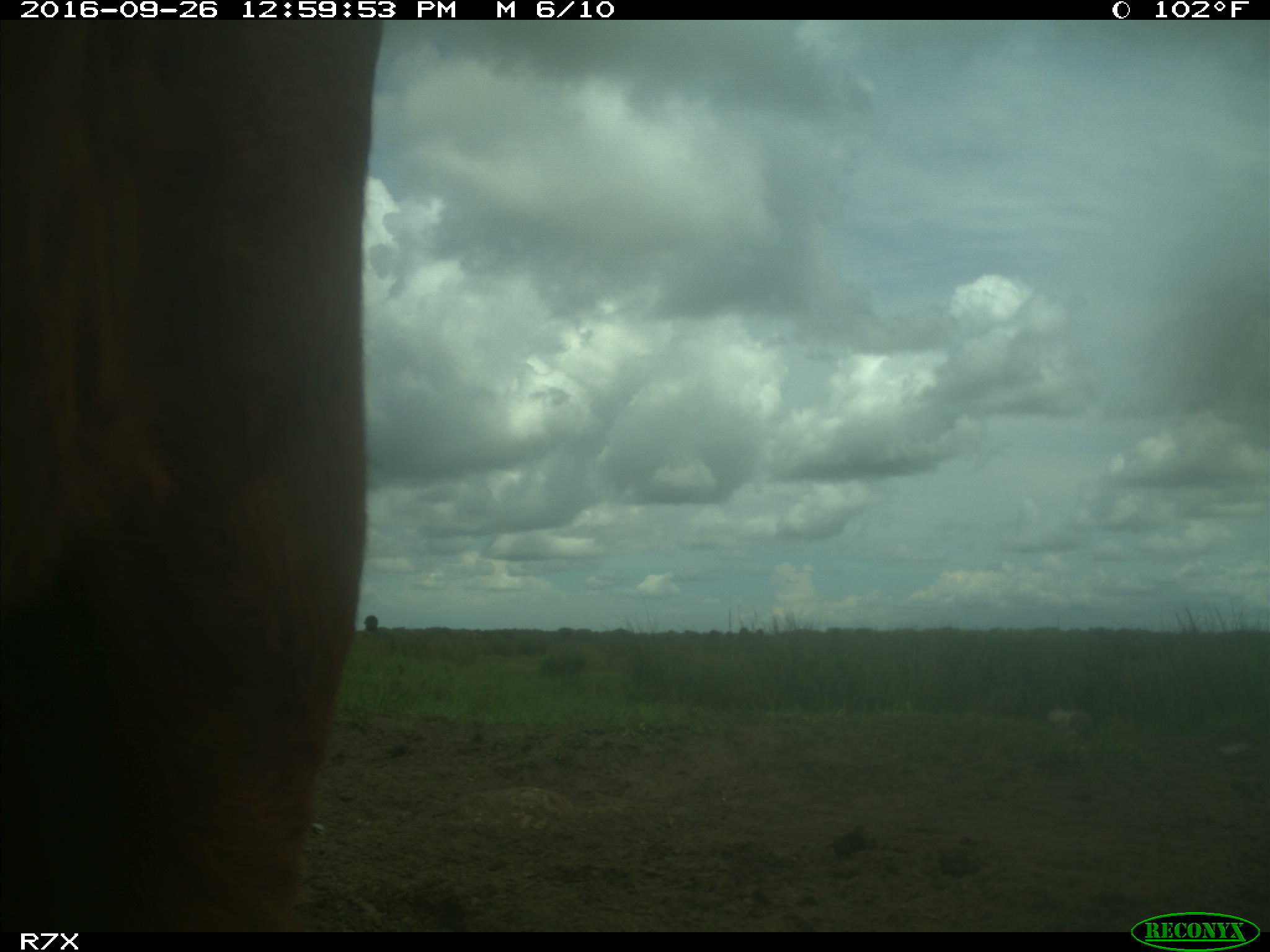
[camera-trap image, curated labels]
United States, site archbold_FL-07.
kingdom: Animalia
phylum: Chordata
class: Mammalia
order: Artiodactyla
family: Bovidae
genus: Bos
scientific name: Bos taurus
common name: domestic cow